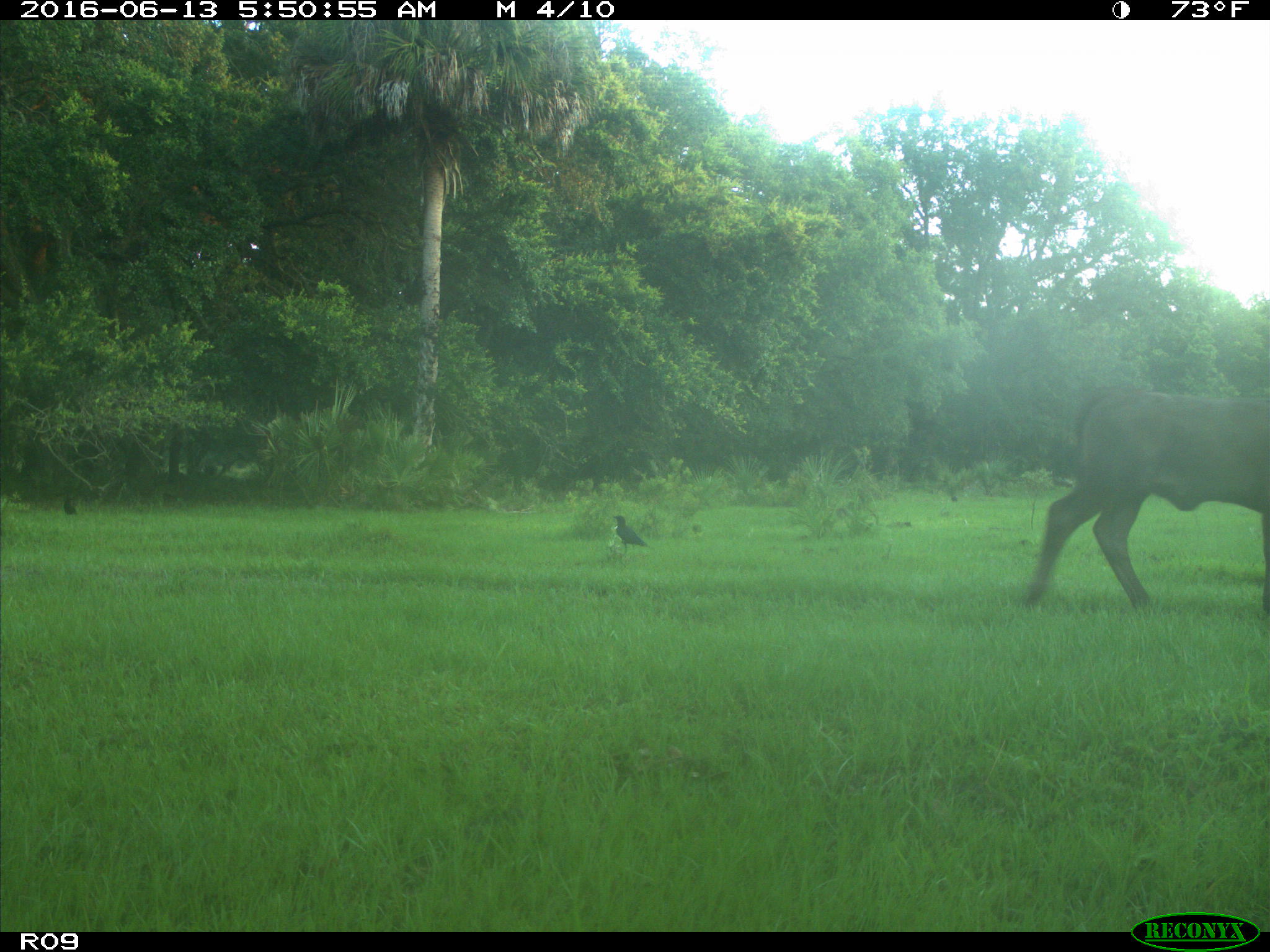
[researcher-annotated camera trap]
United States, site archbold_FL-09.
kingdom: Animalia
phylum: Chordata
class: Mammalia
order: Artiodactyla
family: Bovidae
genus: Bos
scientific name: Bos taurus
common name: domestic cow